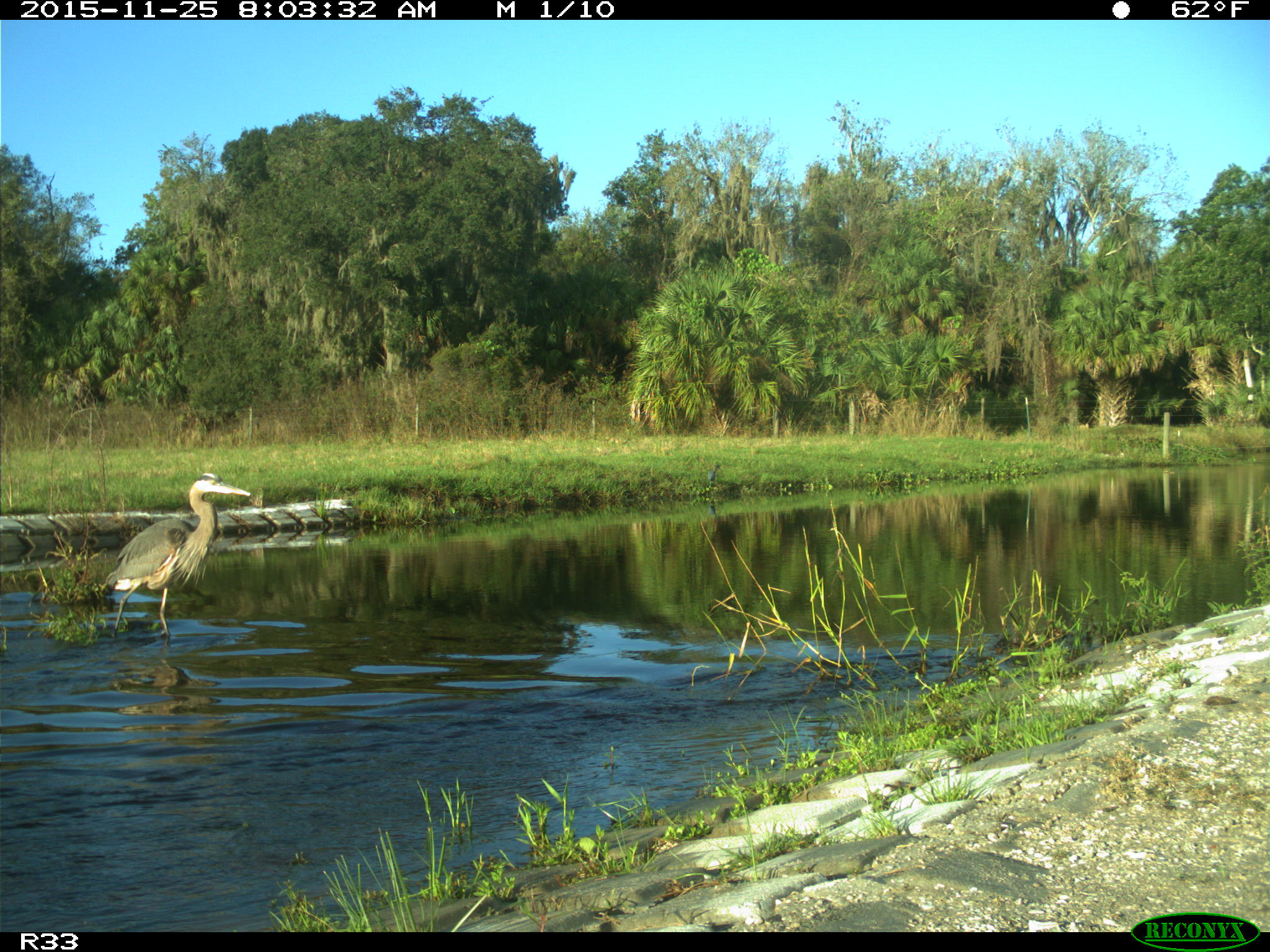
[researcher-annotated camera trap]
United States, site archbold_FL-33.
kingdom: Animalia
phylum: Chordata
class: Aves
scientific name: Aves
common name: birds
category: unidentified bird